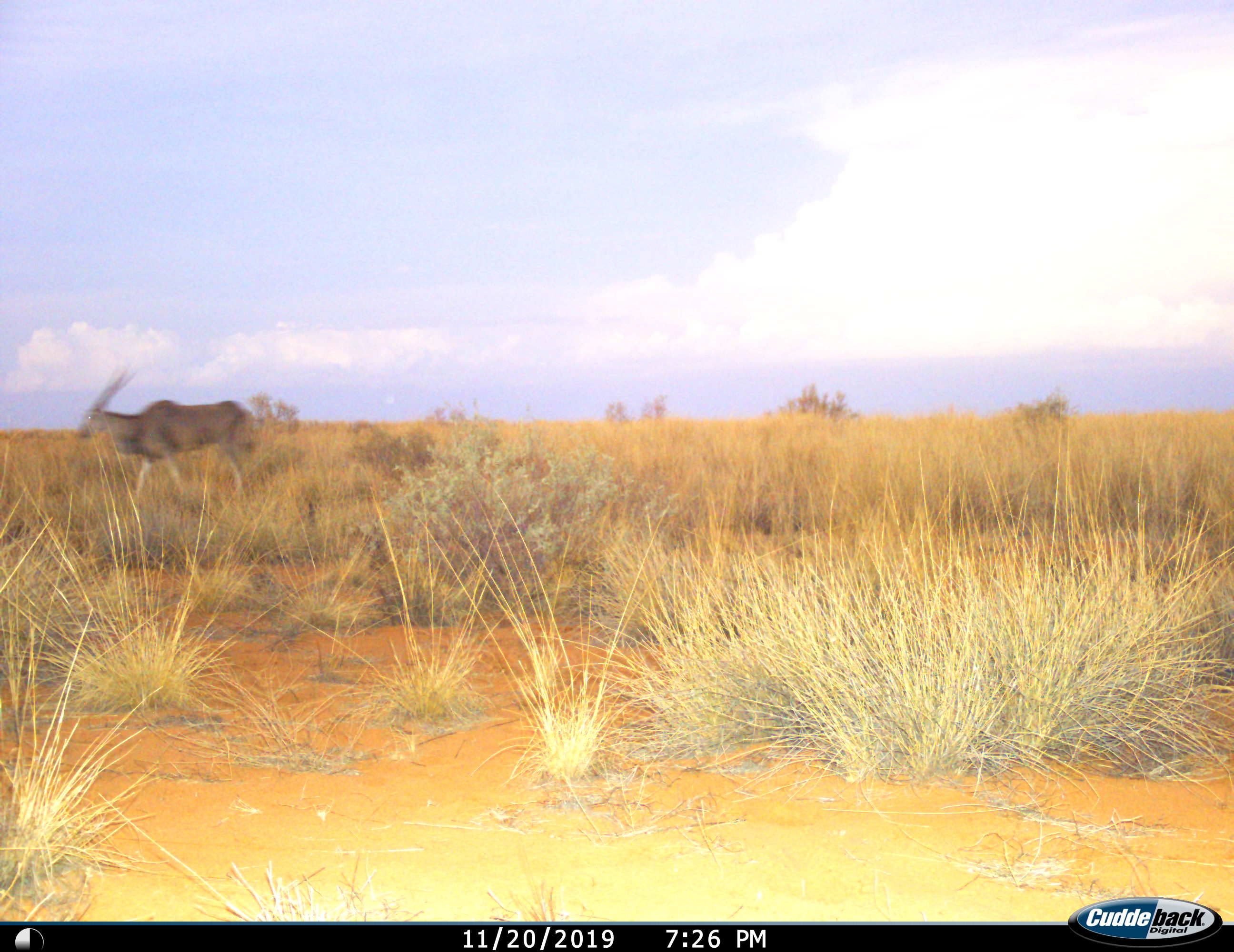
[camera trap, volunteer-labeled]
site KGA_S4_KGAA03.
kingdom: Animalia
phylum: Chordata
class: Mammalia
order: Artiodactyla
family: Bovidae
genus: Tragelaphus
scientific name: Tragelaphus oryx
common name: eland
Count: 1.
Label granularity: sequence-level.